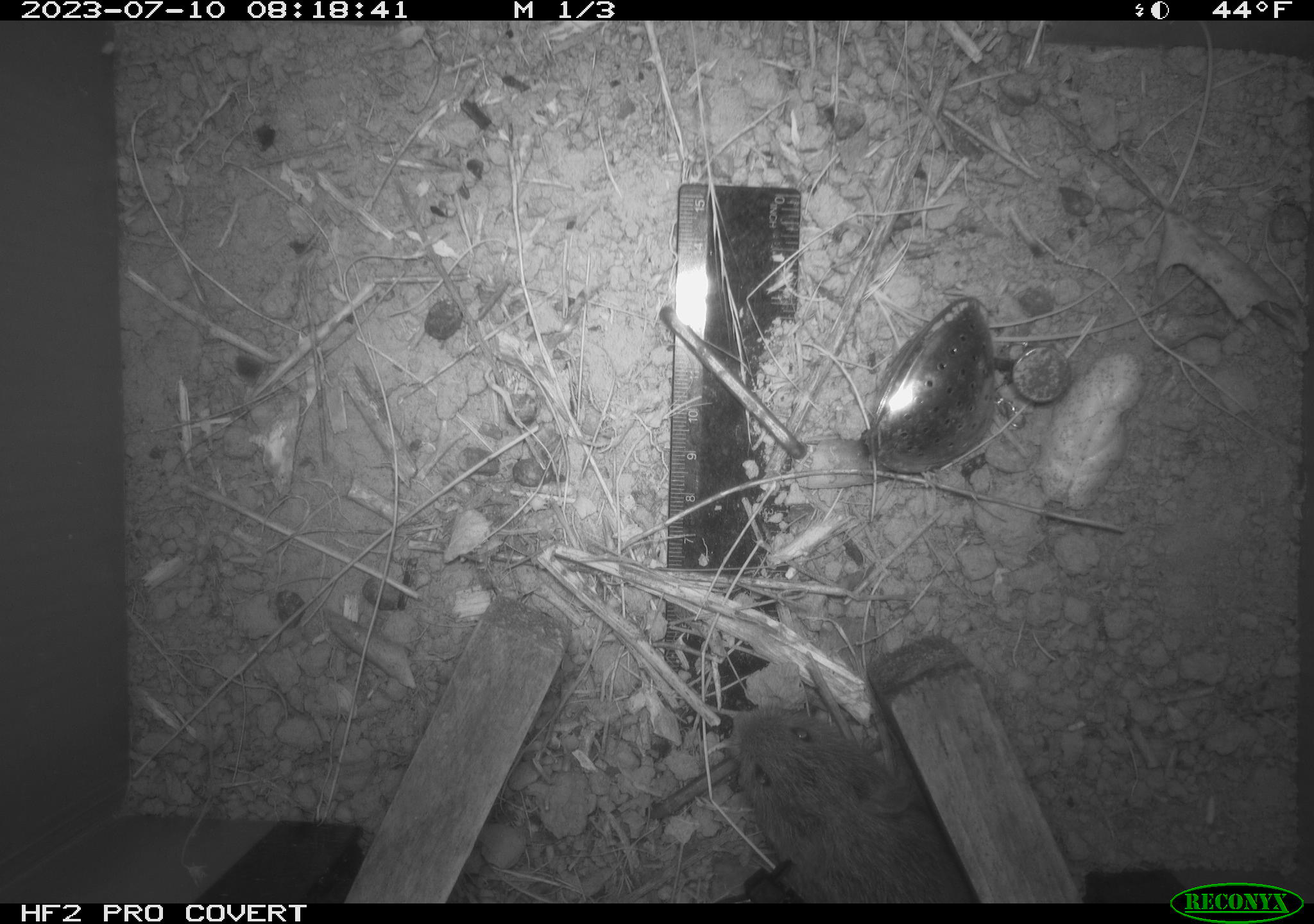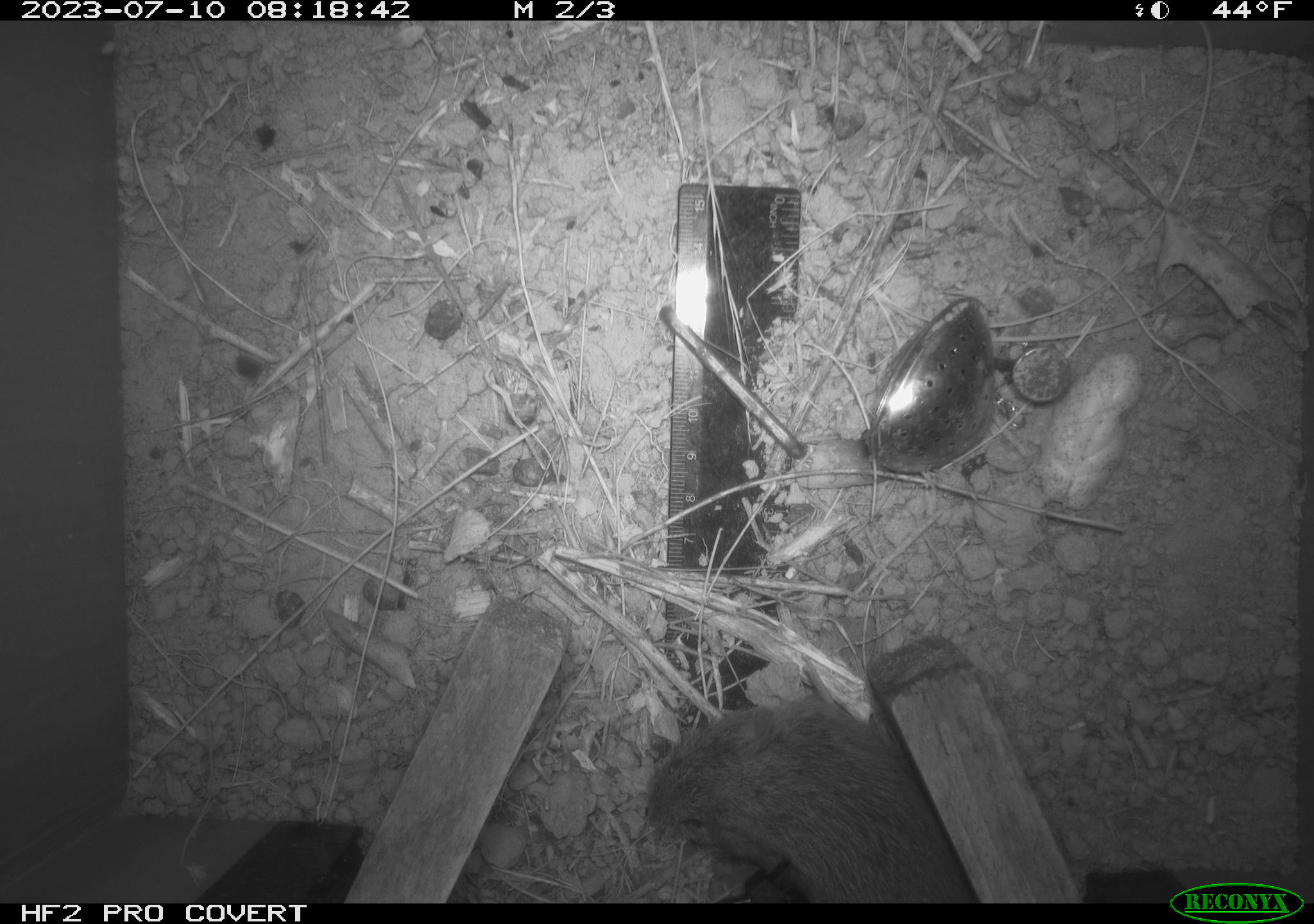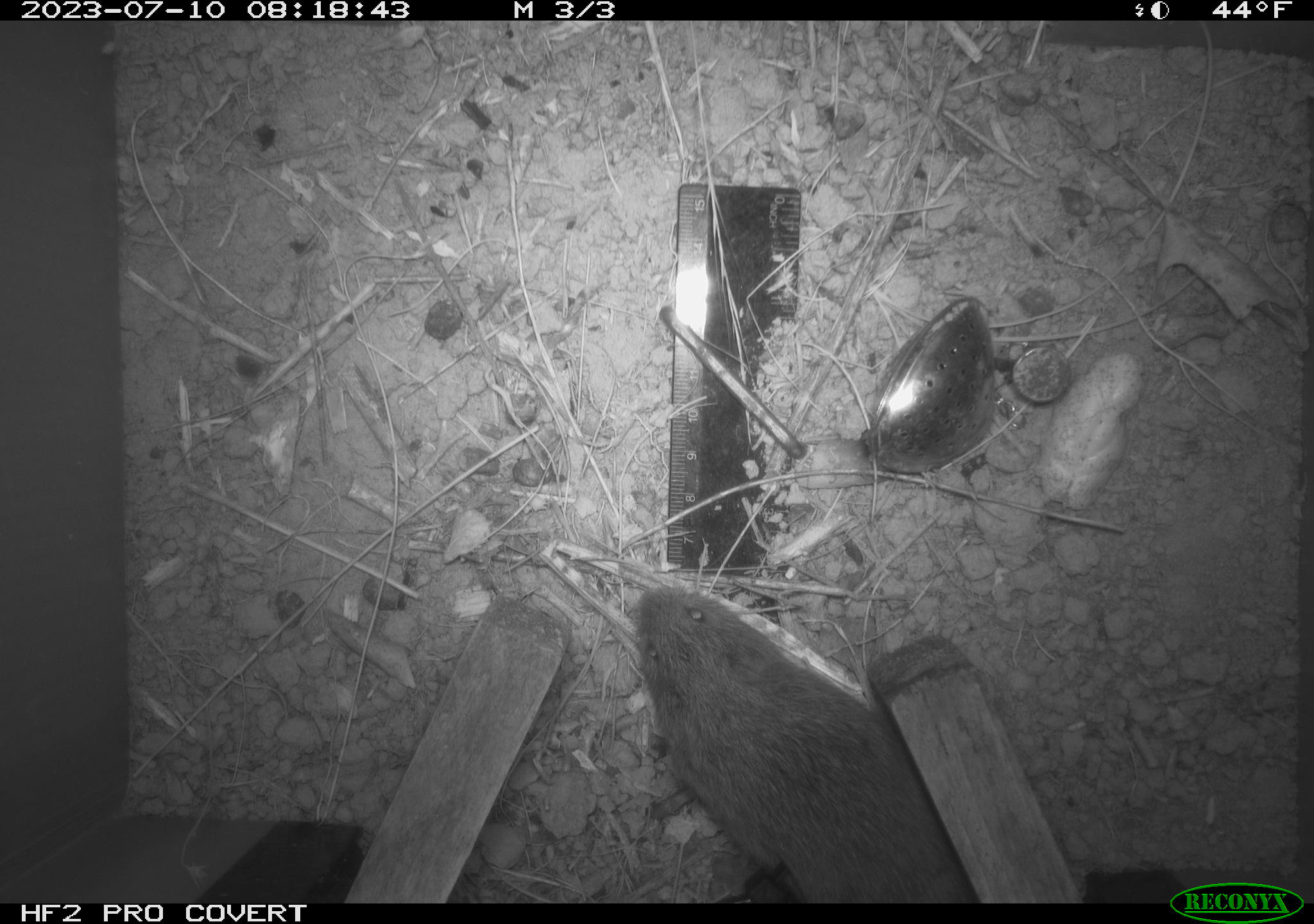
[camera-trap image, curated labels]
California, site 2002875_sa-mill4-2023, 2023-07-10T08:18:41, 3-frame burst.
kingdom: Animalia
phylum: Chordata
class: Mammalia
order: Rodentia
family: Cricetidae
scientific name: Arvicolinae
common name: voles, lemmings, and muskrats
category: arvicolinae subfamily